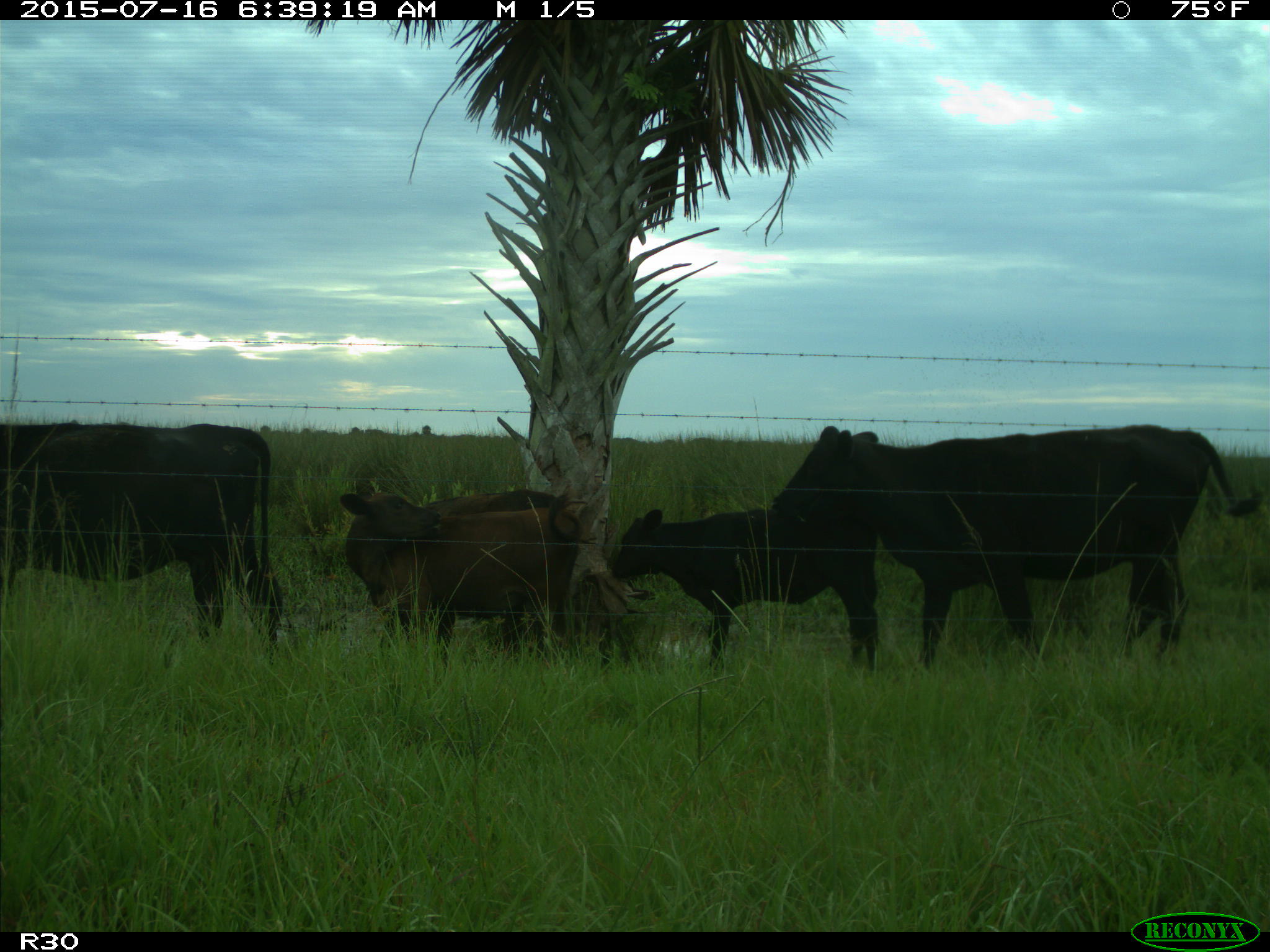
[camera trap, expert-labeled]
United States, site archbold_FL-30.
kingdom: Animalia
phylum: Chordata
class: Mammalia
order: Artiodactyla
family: Bovidae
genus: Bos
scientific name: Bos taurus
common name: domestic cow